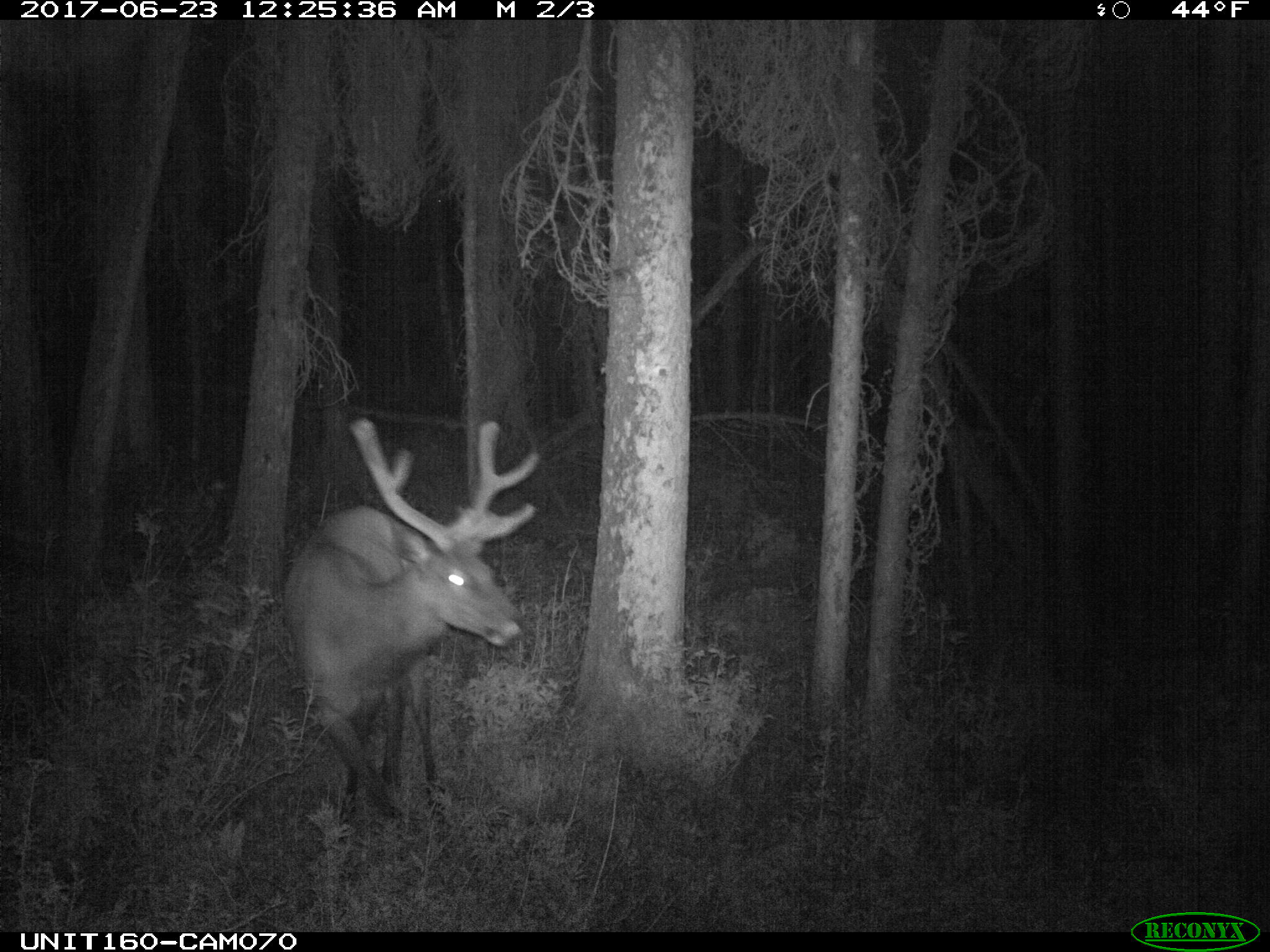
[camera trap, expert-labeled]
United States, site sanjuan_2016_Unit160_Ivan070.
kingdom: Animalia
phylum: Chordata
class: Mammalia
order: Artiodactyla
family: Cervidae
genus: Cervus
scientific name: Cervus elaphus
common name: red deer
Cervus elaphus (red deer).